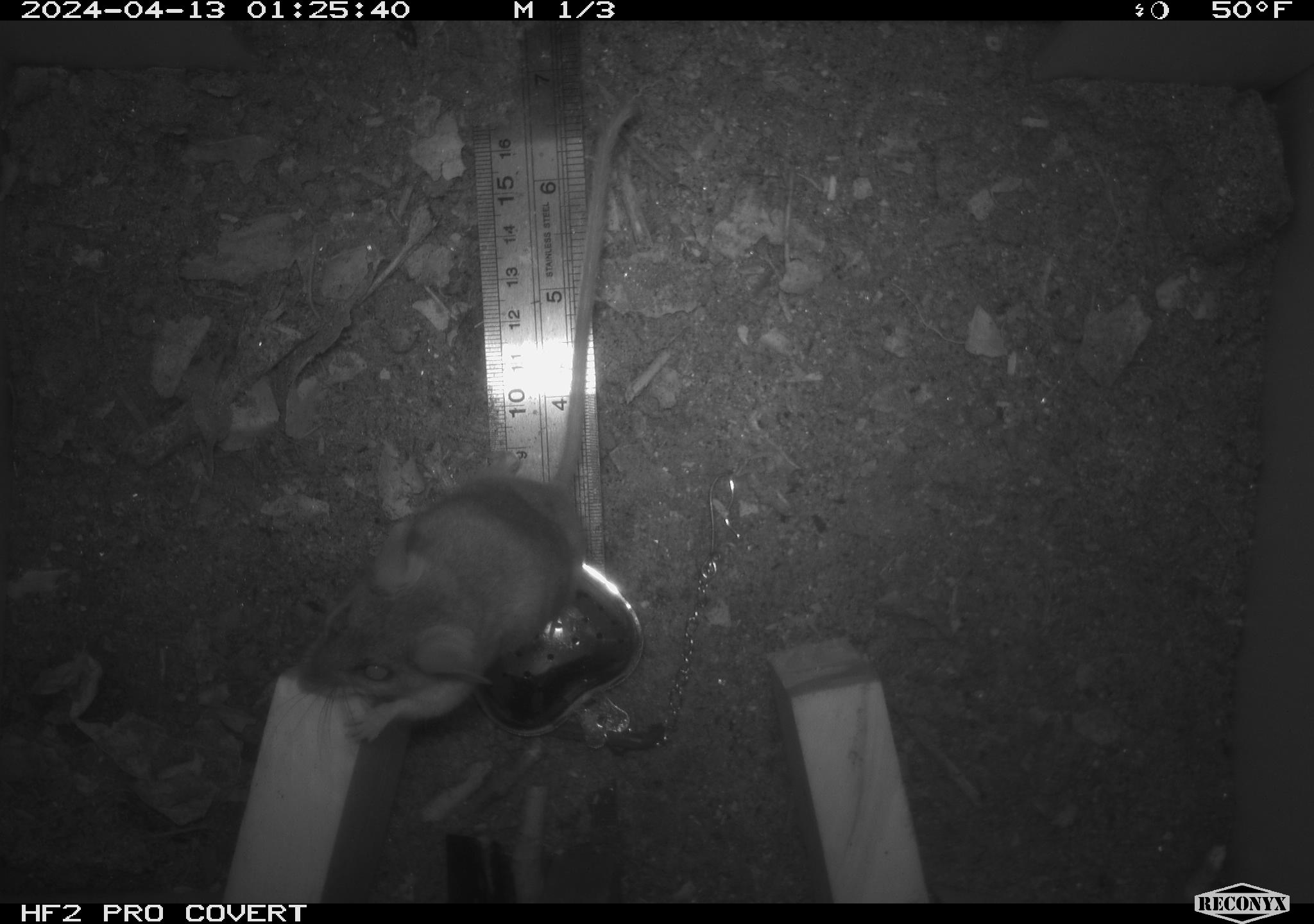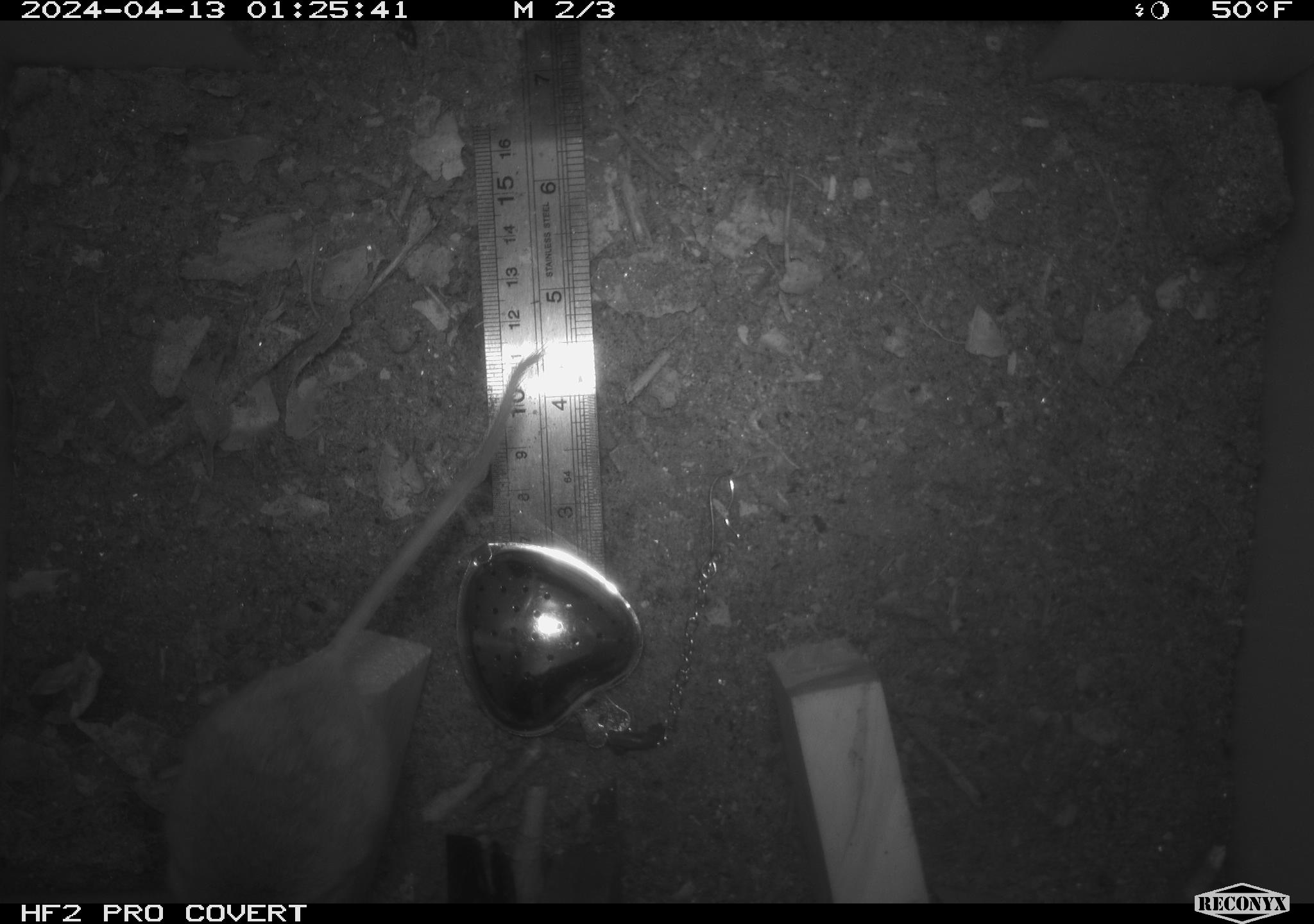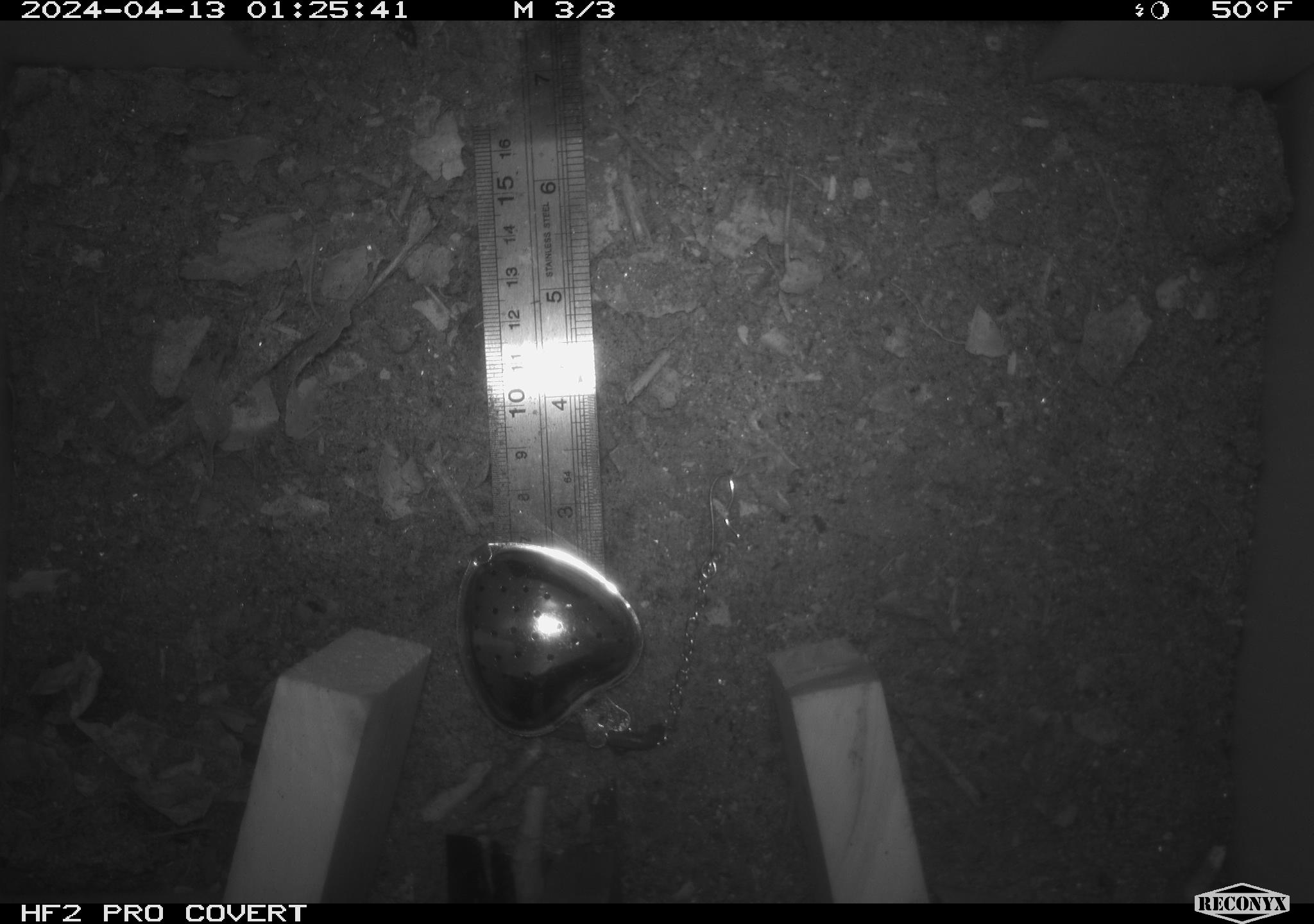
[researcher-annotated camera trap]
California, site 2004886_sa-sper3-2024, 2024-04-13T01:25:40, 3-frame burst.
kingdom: Animalia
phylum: Chordata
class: Mammalia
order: Rodentia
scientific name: Rodentia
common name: mouse species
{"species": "mouse species (Rodentia)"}